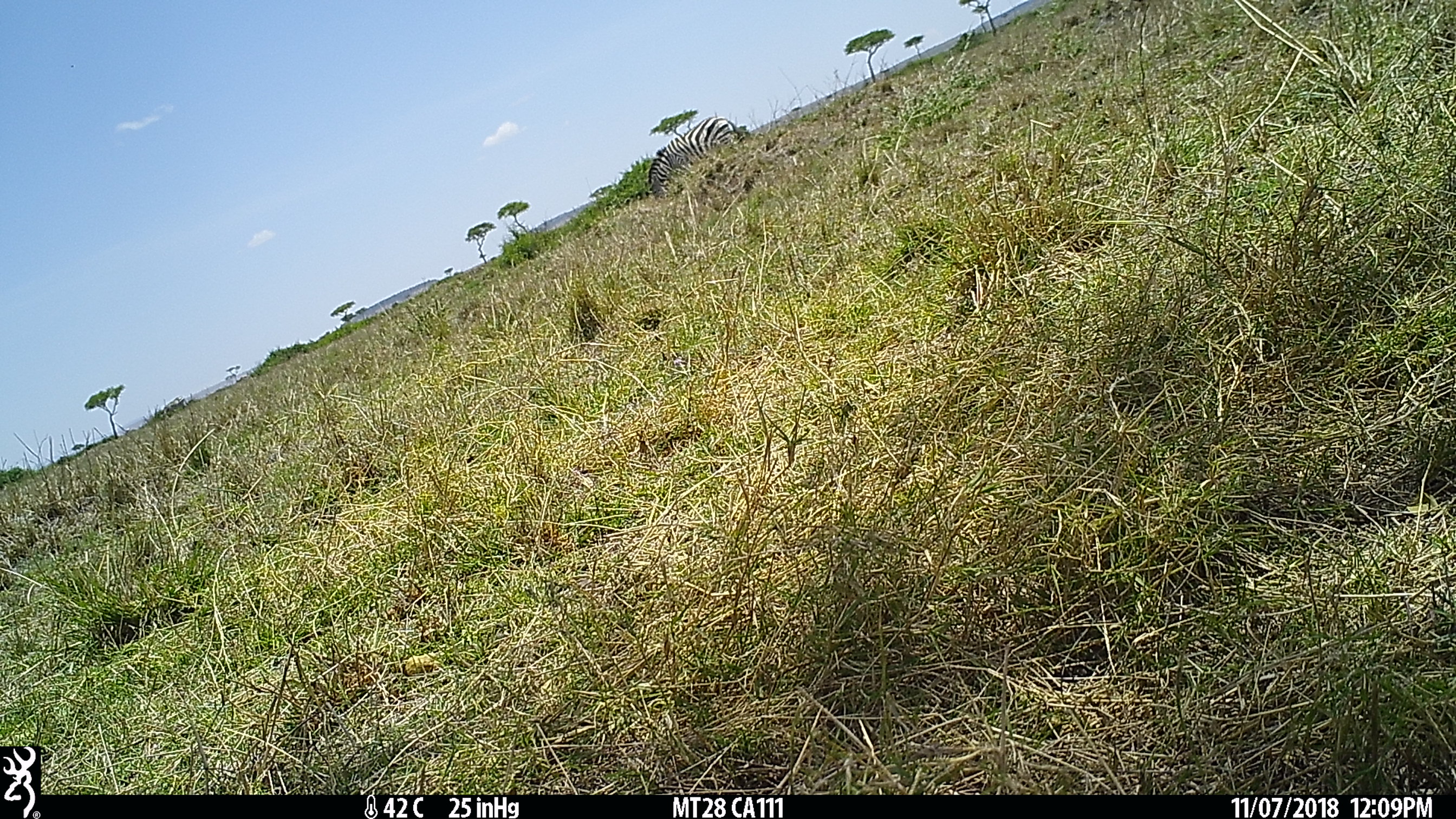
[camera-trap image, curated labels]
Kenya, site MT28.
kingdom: Animalia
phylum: Chordata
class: Mammalia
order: Perissodactyla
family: Equidae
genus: Equus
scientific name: Equus quagga burchellii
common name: burchell's zebra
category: zebra